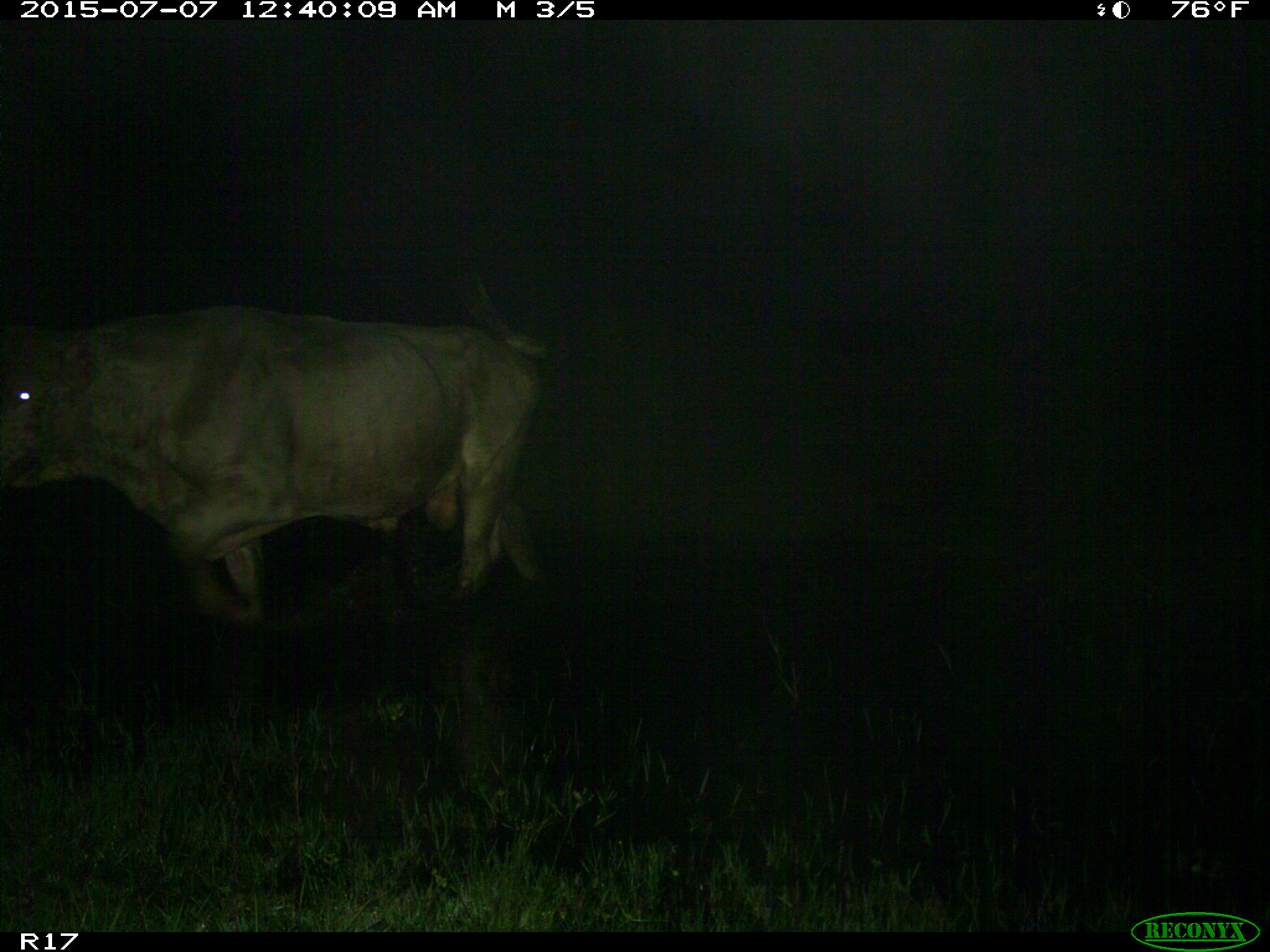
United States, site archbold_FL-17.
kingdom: Animalia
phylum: Chordata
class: Mammalia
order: Artiodactyla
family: Bovidae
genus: Bos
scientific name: Bos taurus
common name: domestic cow